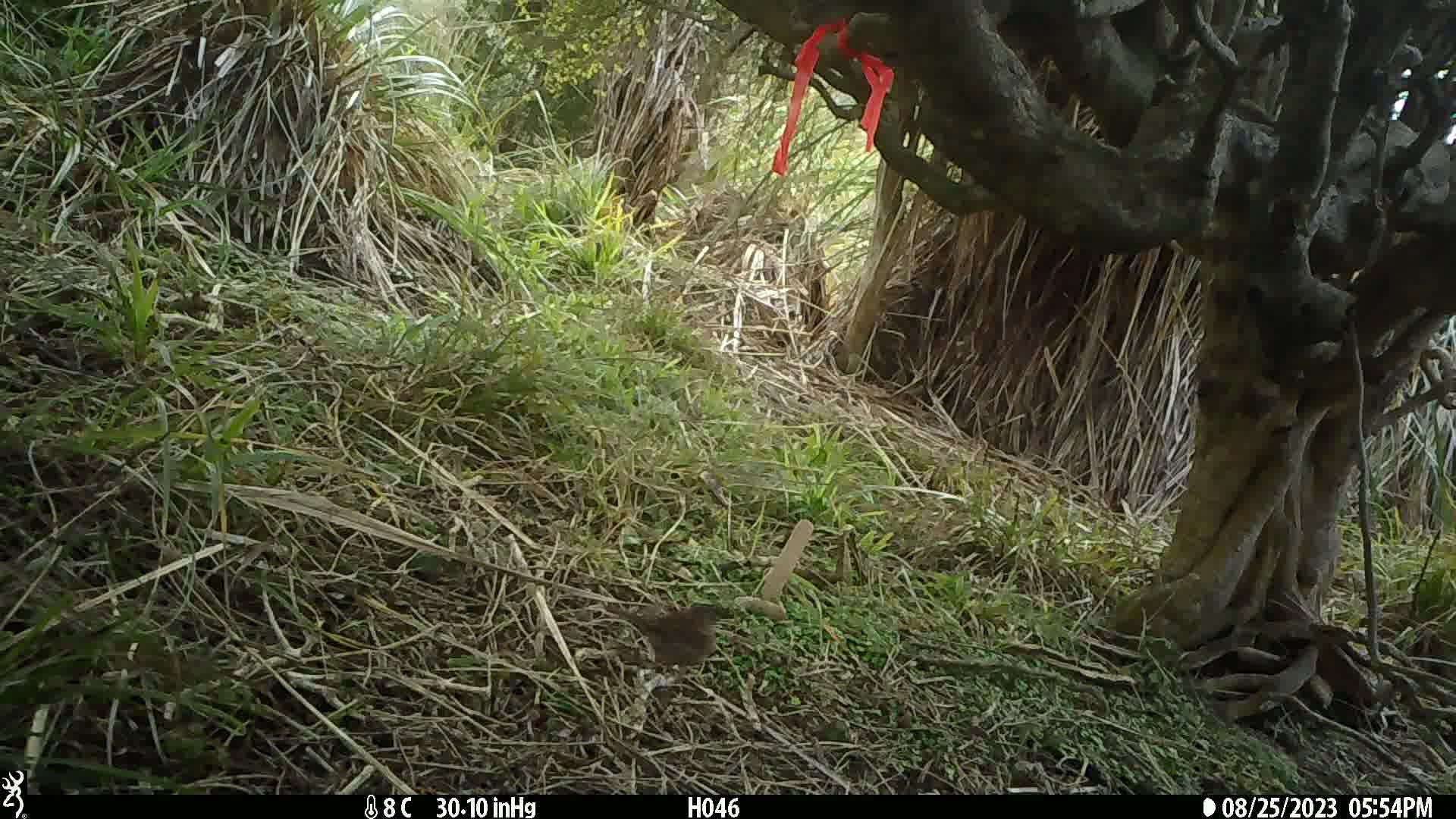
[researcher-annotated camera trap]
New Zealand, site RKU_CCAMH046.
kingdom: Animalia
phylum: Chordata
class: Aves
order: Passeriformes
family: Prunellidae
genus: Prunella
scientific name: Prunella modularis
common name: dunnock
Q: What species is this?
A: Dunnock (Prunella modularis).